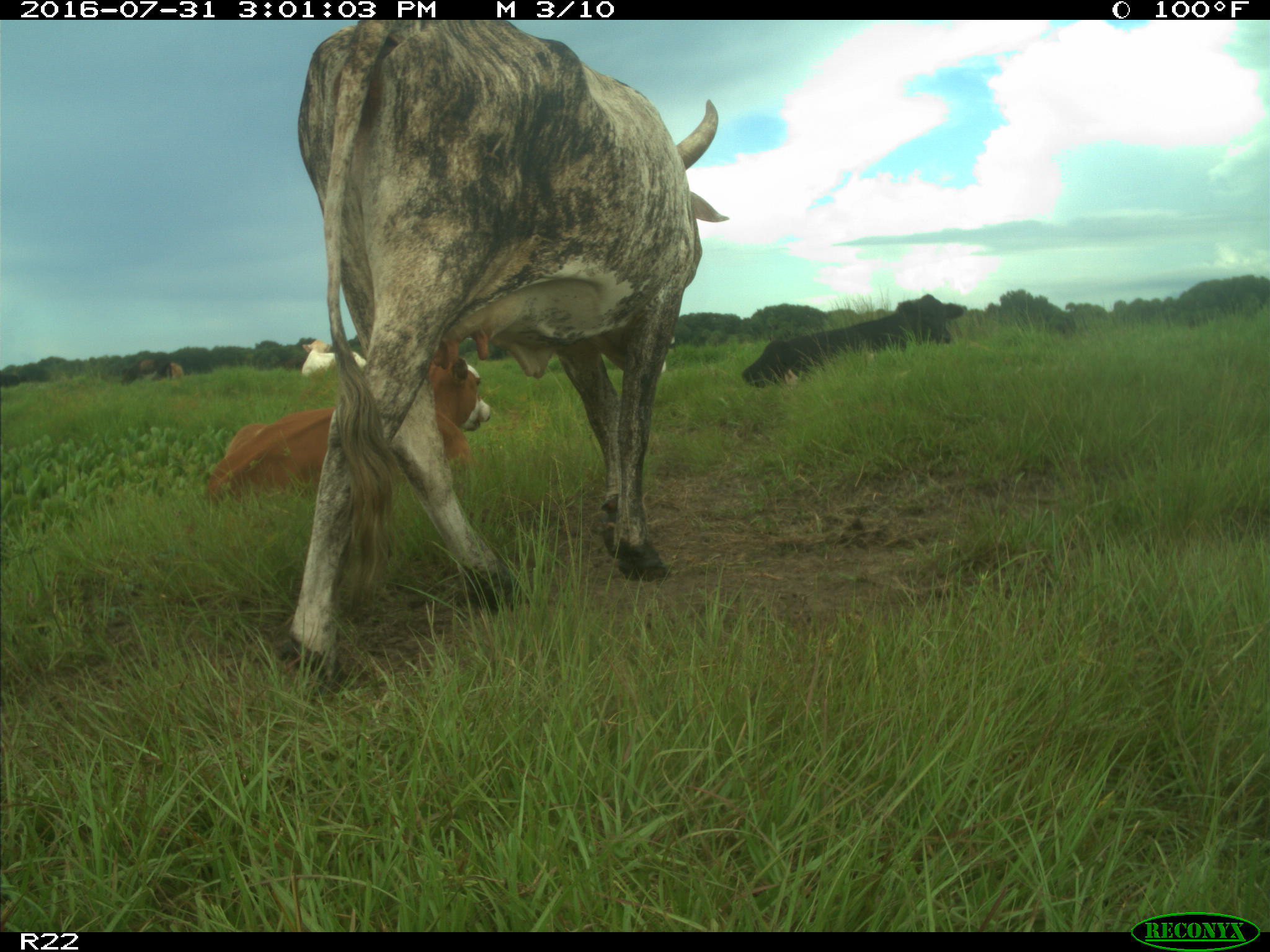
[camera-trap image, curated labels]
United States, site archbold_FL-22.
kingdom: Animalia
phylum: Chordata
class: Mammalia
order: Artiodactyla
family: Bovidae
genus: Bos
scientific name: Bos taurus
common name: domestic cow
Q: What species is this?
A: Bos taurus (domestic cow).